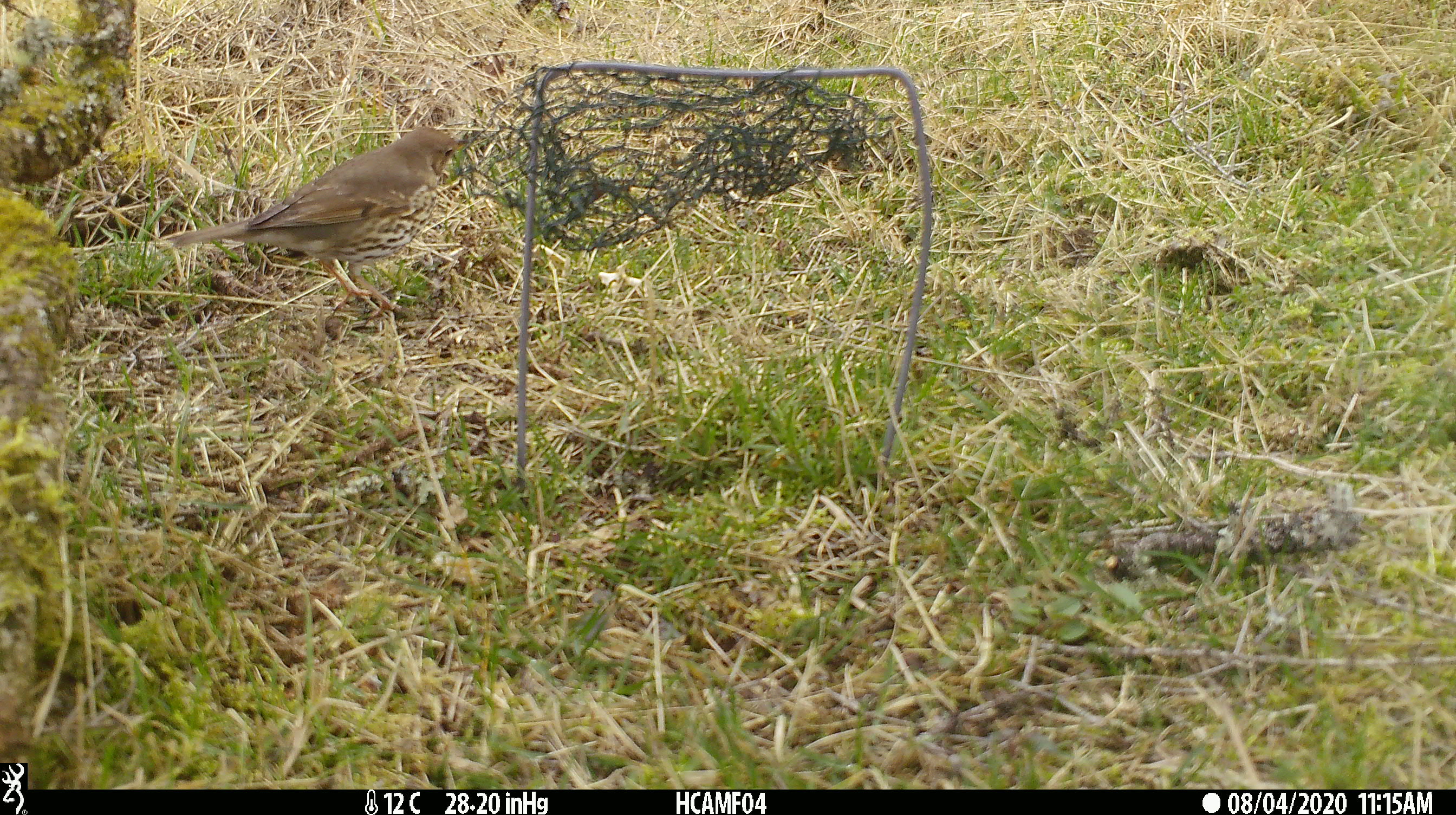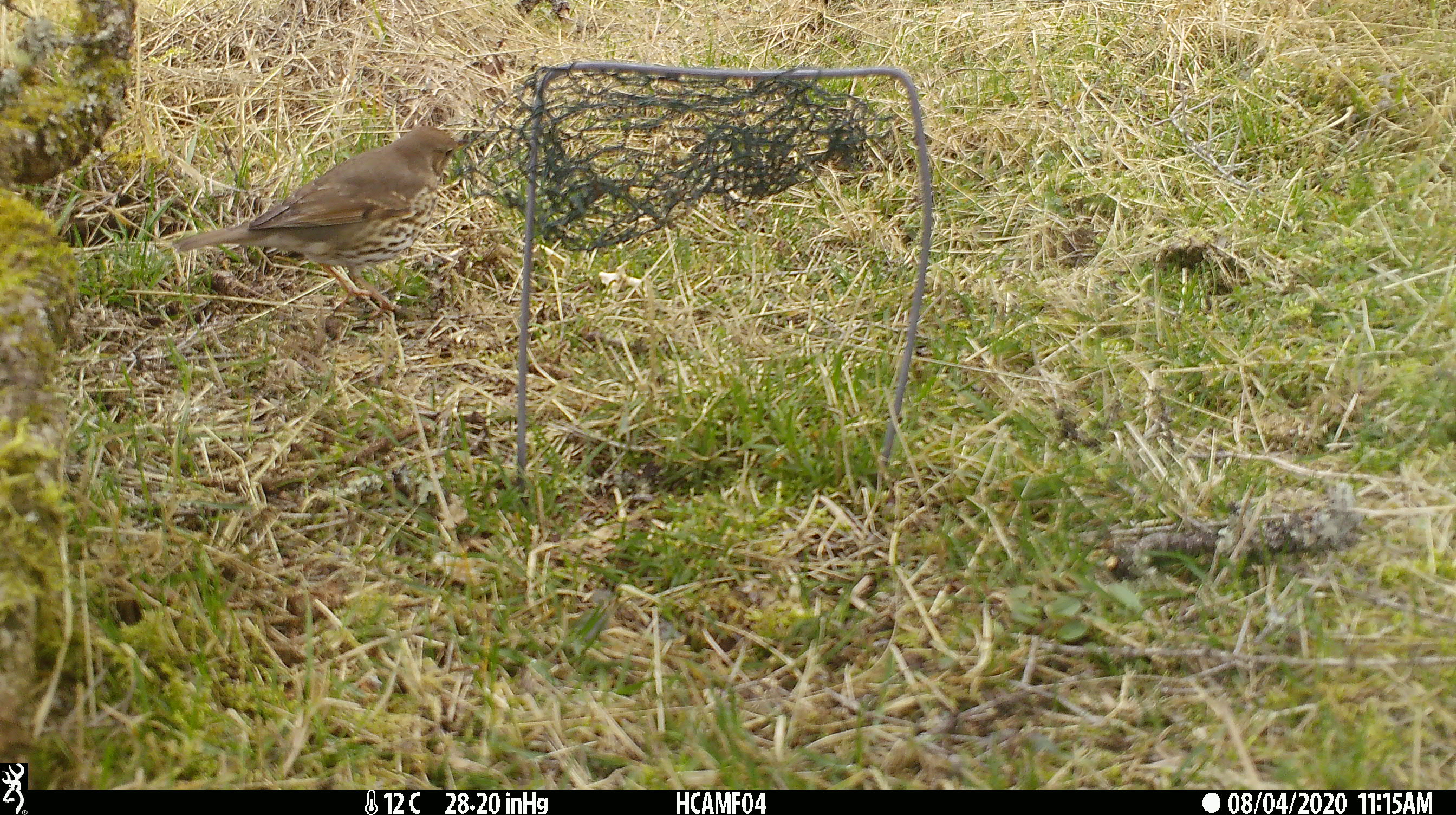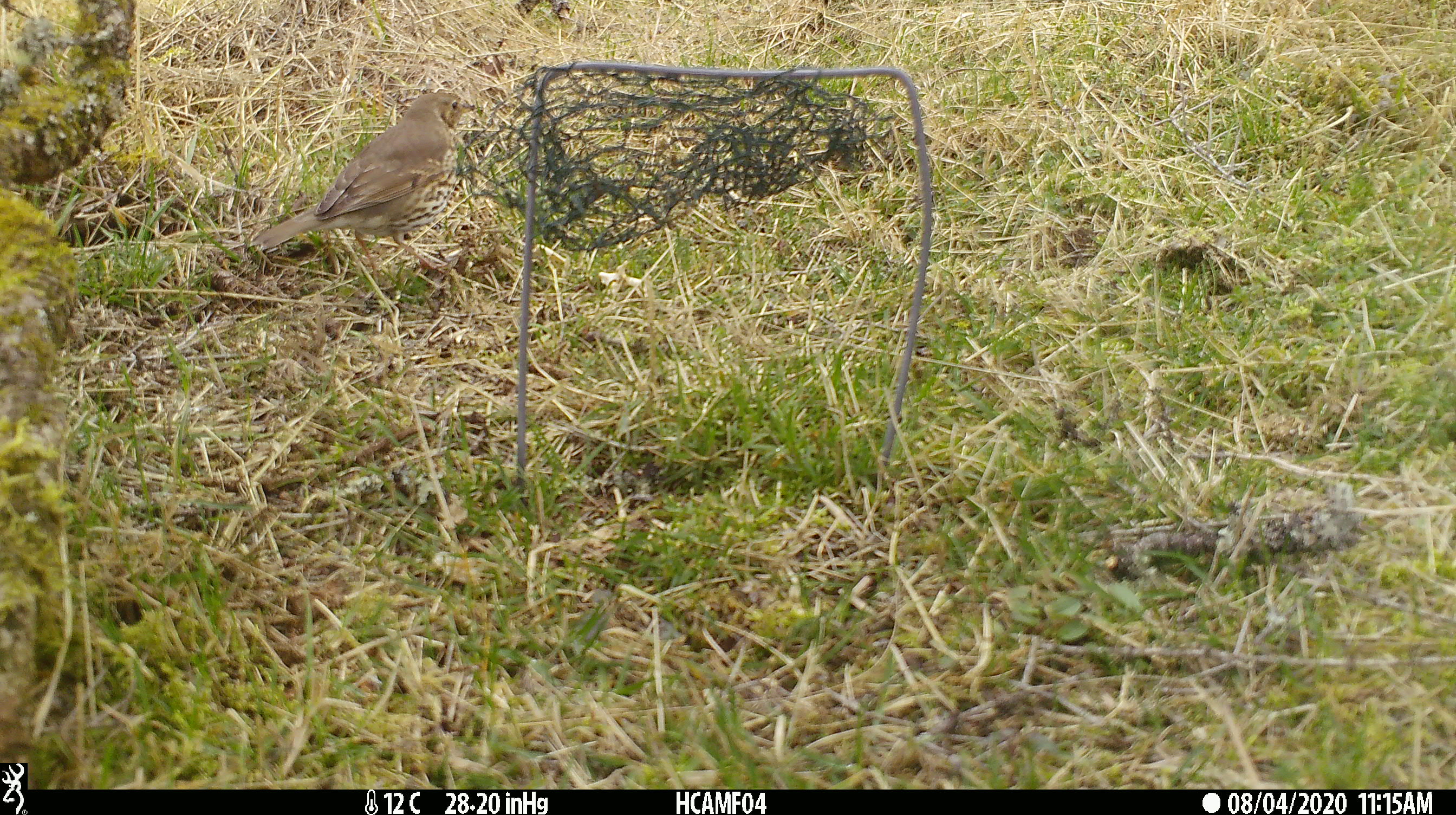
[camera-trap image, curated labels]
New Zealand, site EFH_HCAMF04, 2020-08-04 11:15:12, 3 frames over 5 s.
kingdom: Animalia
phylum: Chordata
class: Aves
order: Passeriformes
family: Turdidae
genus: Turdus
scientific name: Turdus philomelos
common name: song thrush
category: thrush